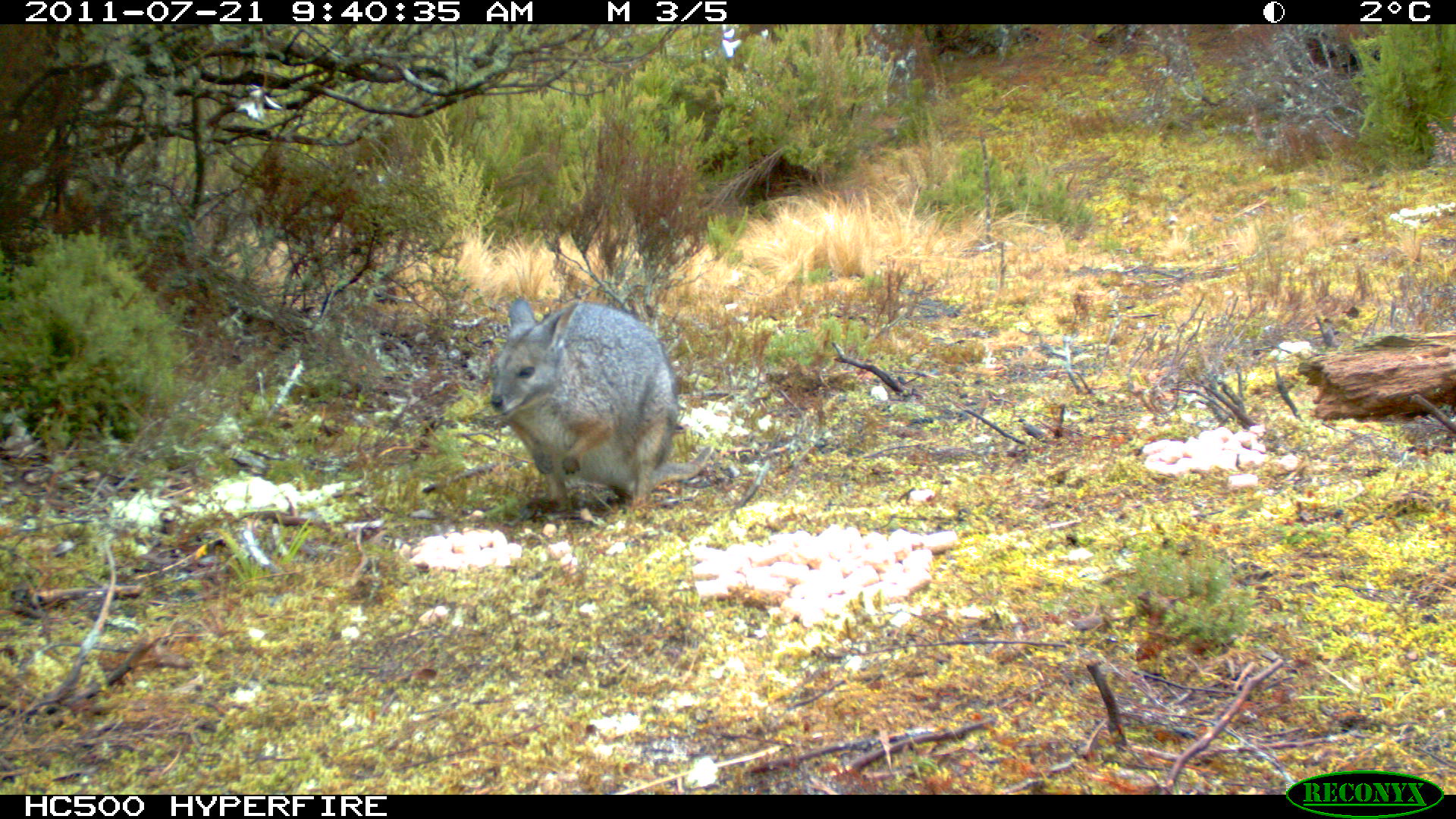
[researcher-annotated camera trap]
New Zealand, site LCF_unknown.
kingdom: Animalia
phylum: Chordata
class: Mammalia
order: Diprotodontia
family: Macropodidae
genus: Notamacropus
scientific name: Notamacropus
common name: wallaby